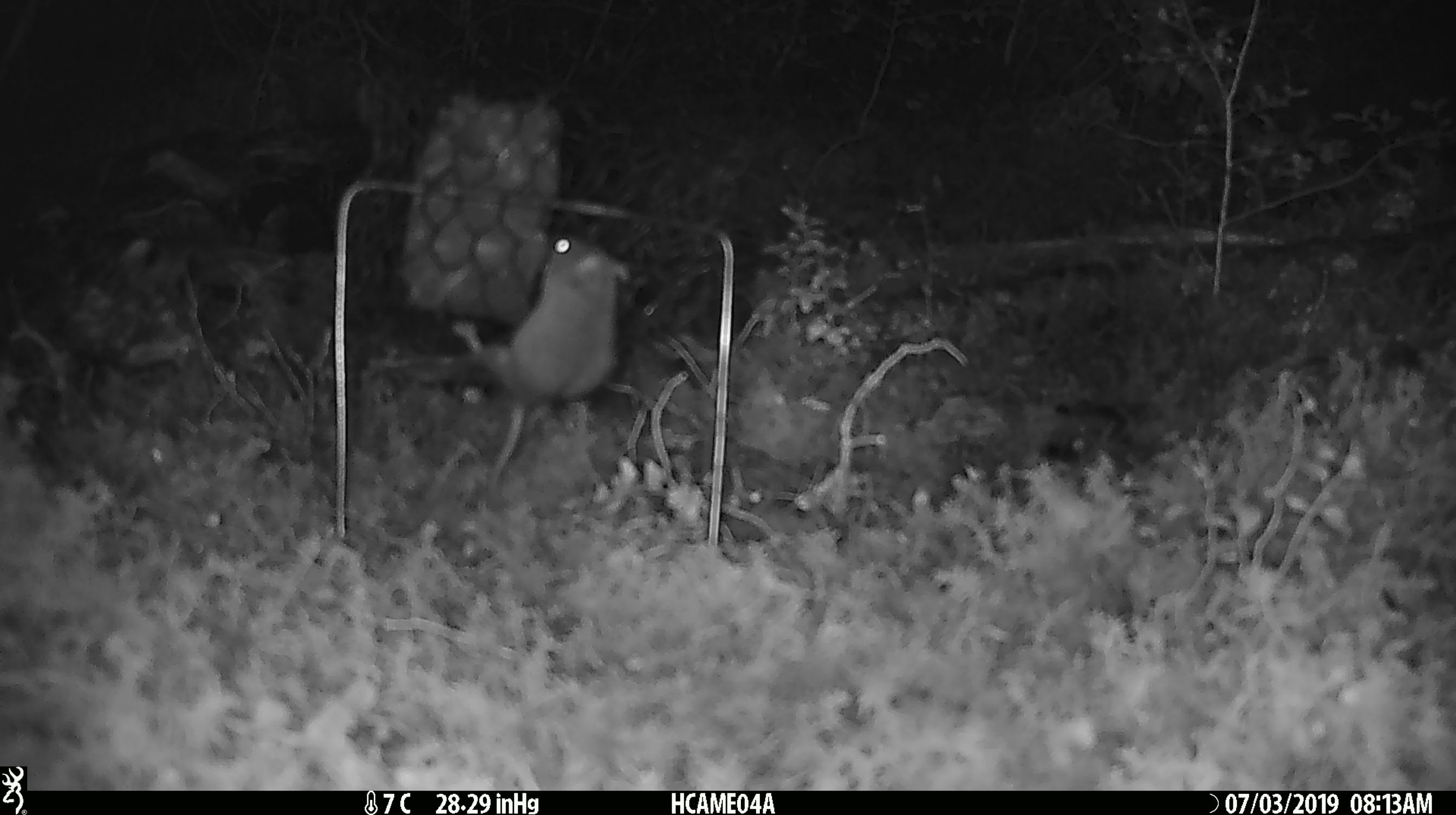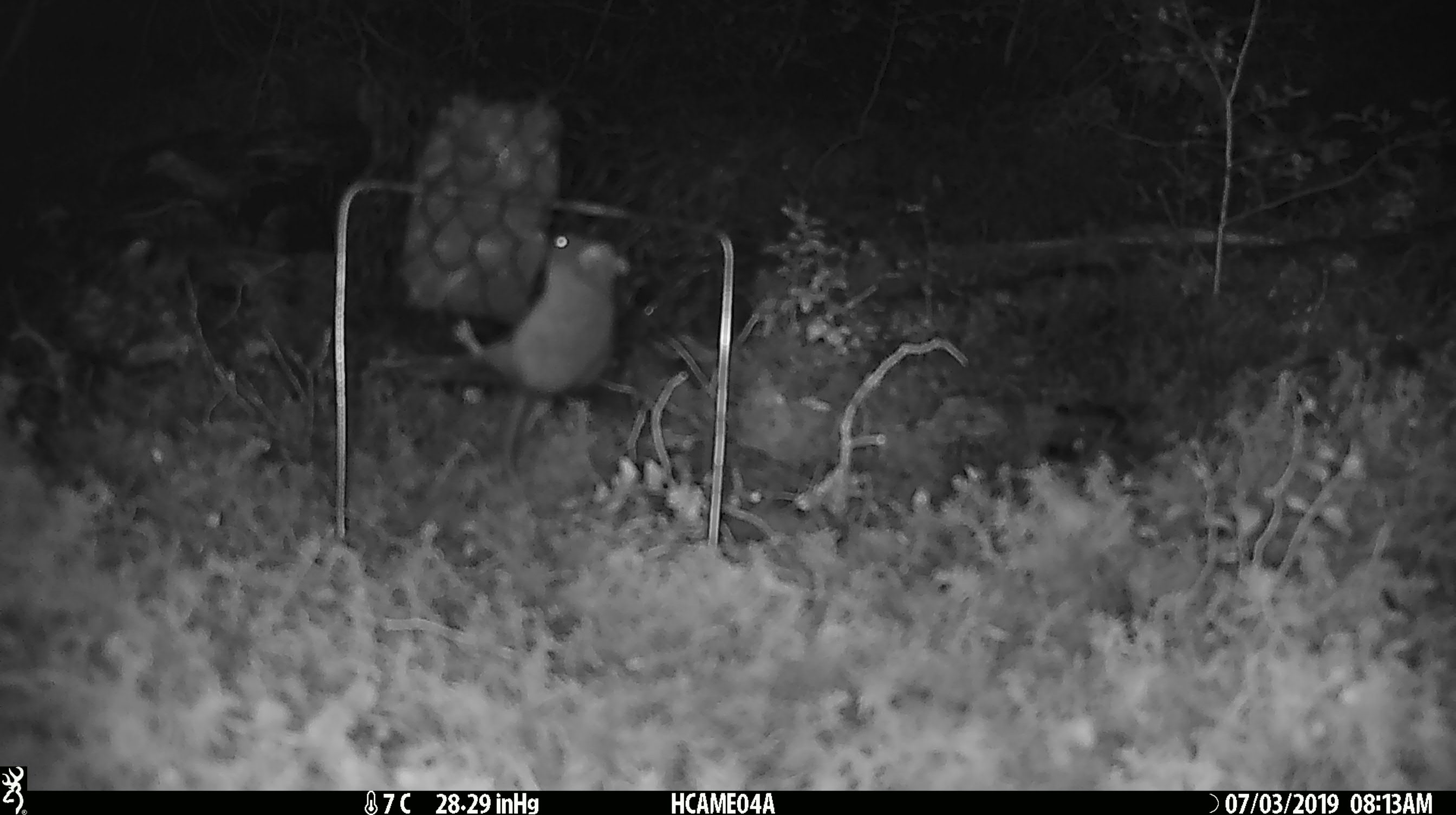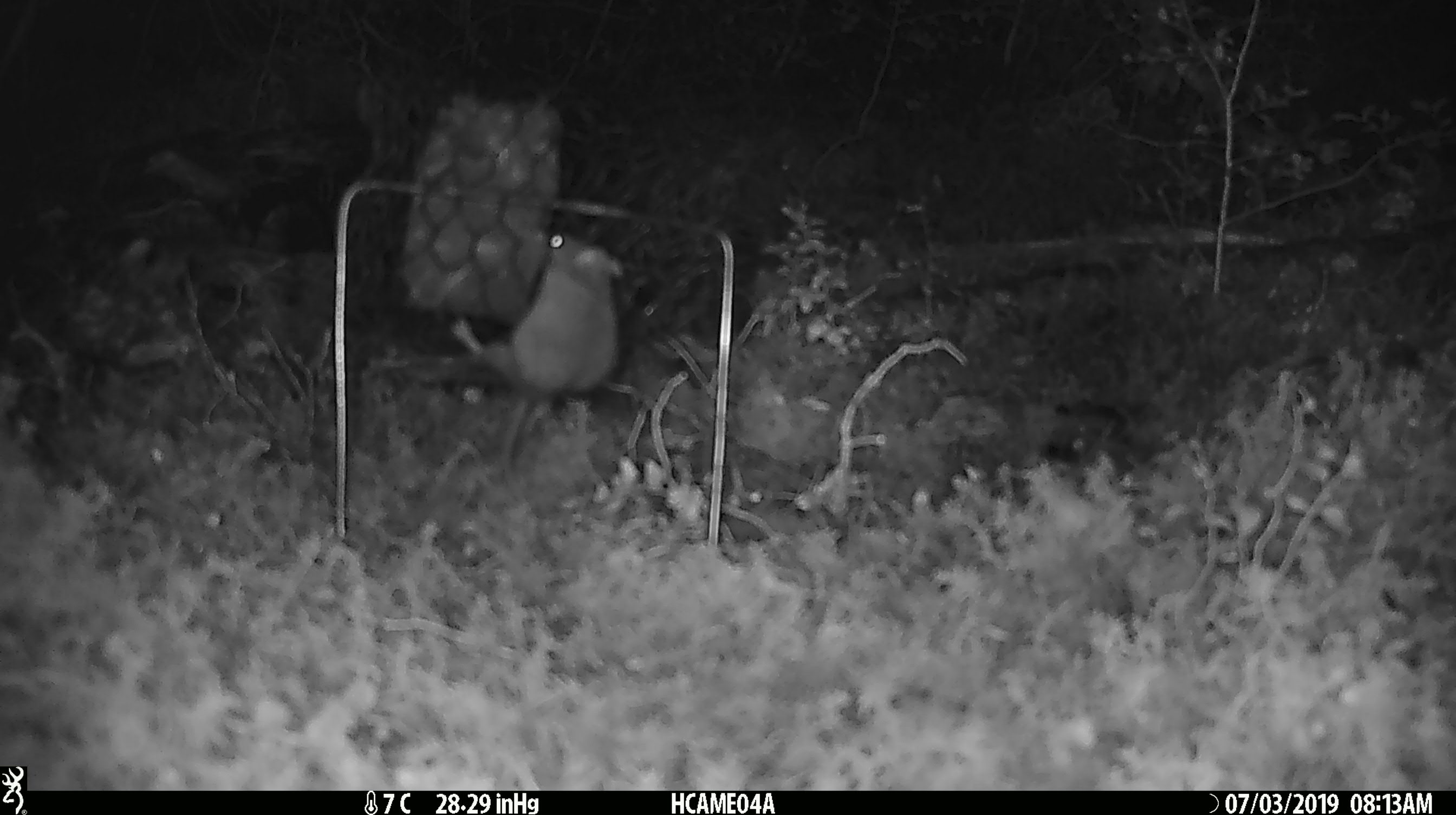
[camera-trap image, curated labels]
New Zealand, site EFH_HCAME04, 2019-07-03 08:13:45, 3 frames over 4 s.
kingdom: Animalia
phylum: Chordata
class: Mammalia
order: Rodentia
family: Muridae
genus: Mus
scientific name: Mus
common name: mouse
Mouse (Mus).